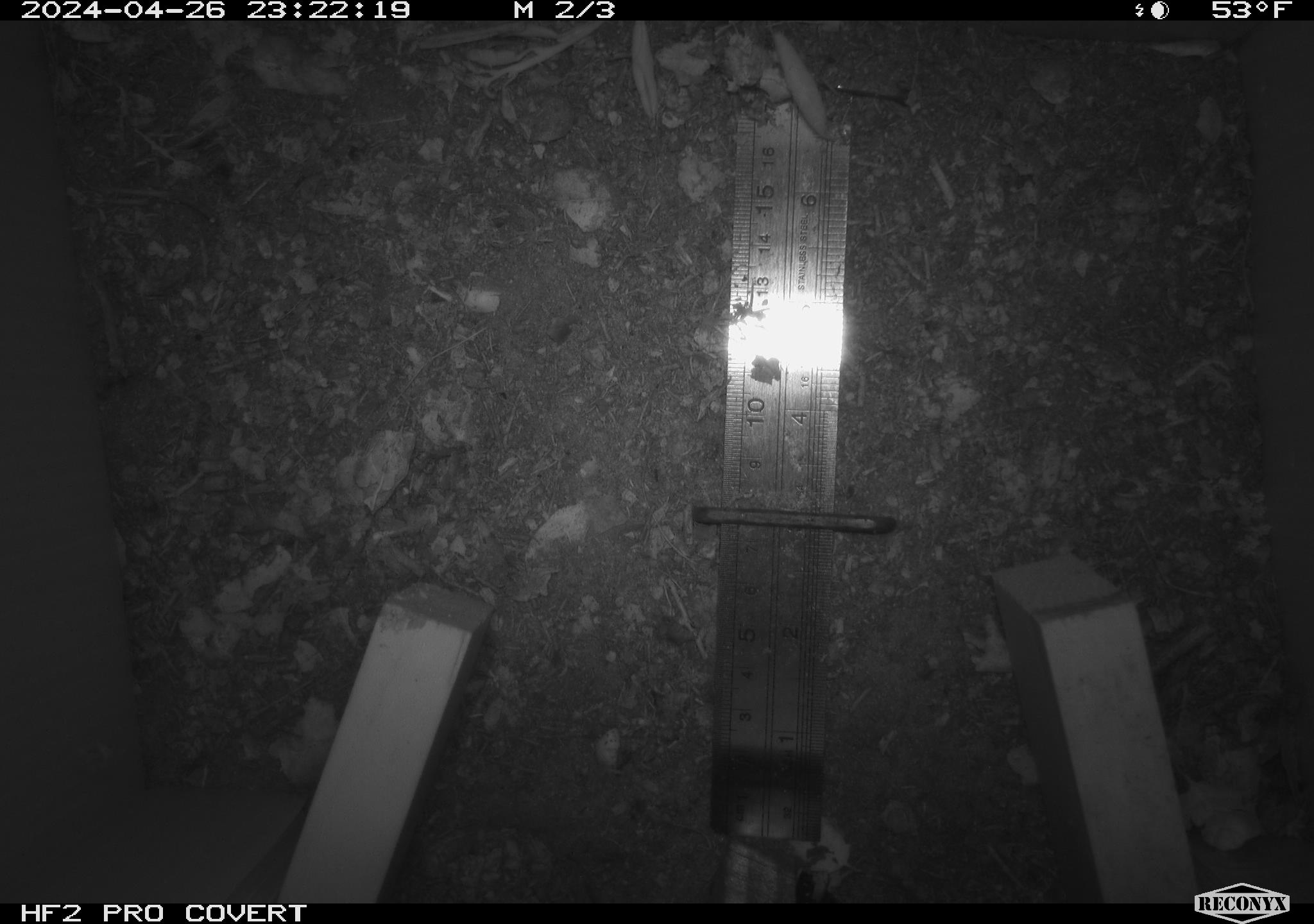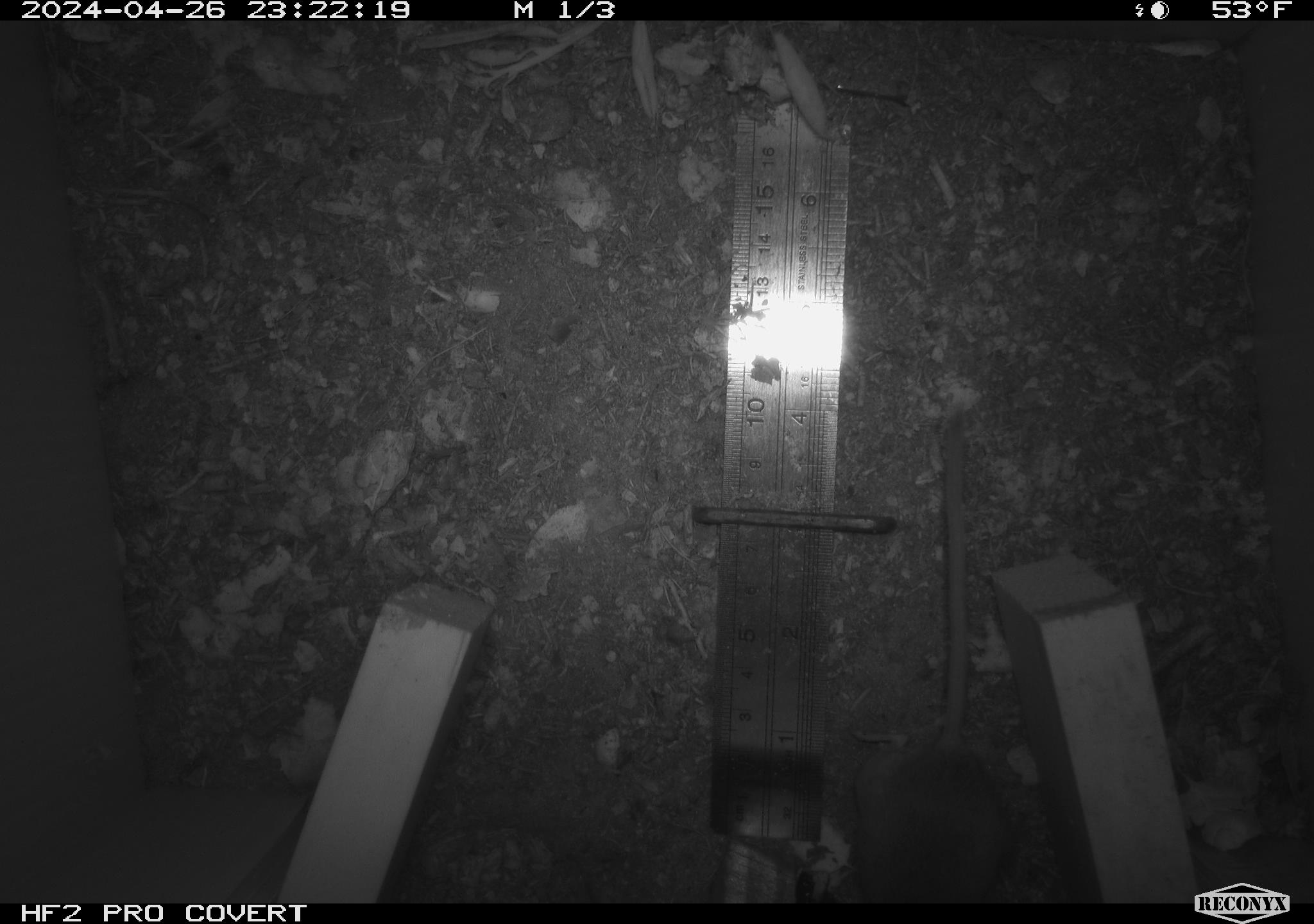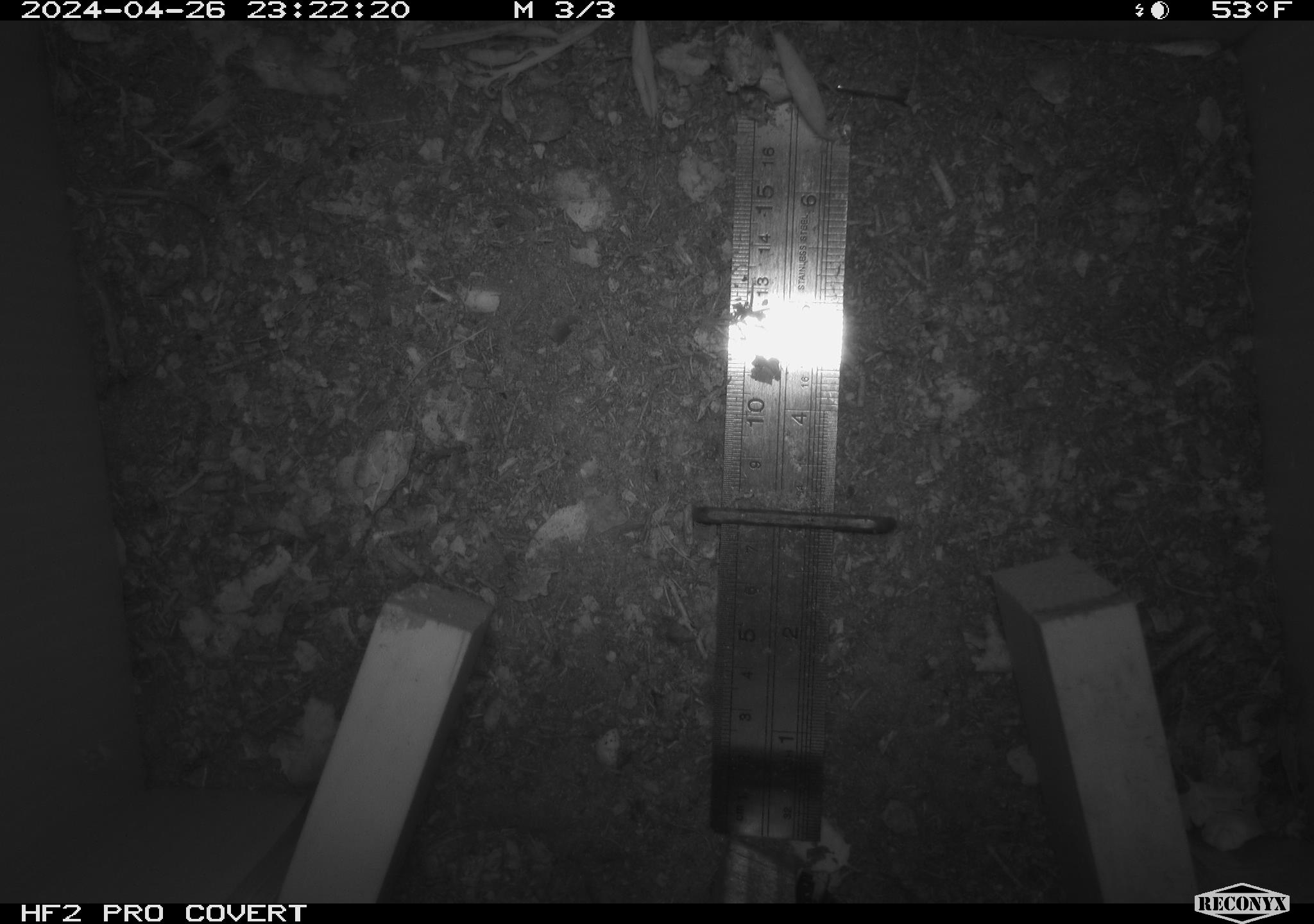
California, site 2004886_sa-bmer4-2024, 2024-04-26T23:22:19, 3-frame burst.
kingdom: Animalia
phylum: Chordata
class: Mammalia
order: Rodentia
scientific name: Rodentia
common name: mouse species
Mouse species (Rodentia).